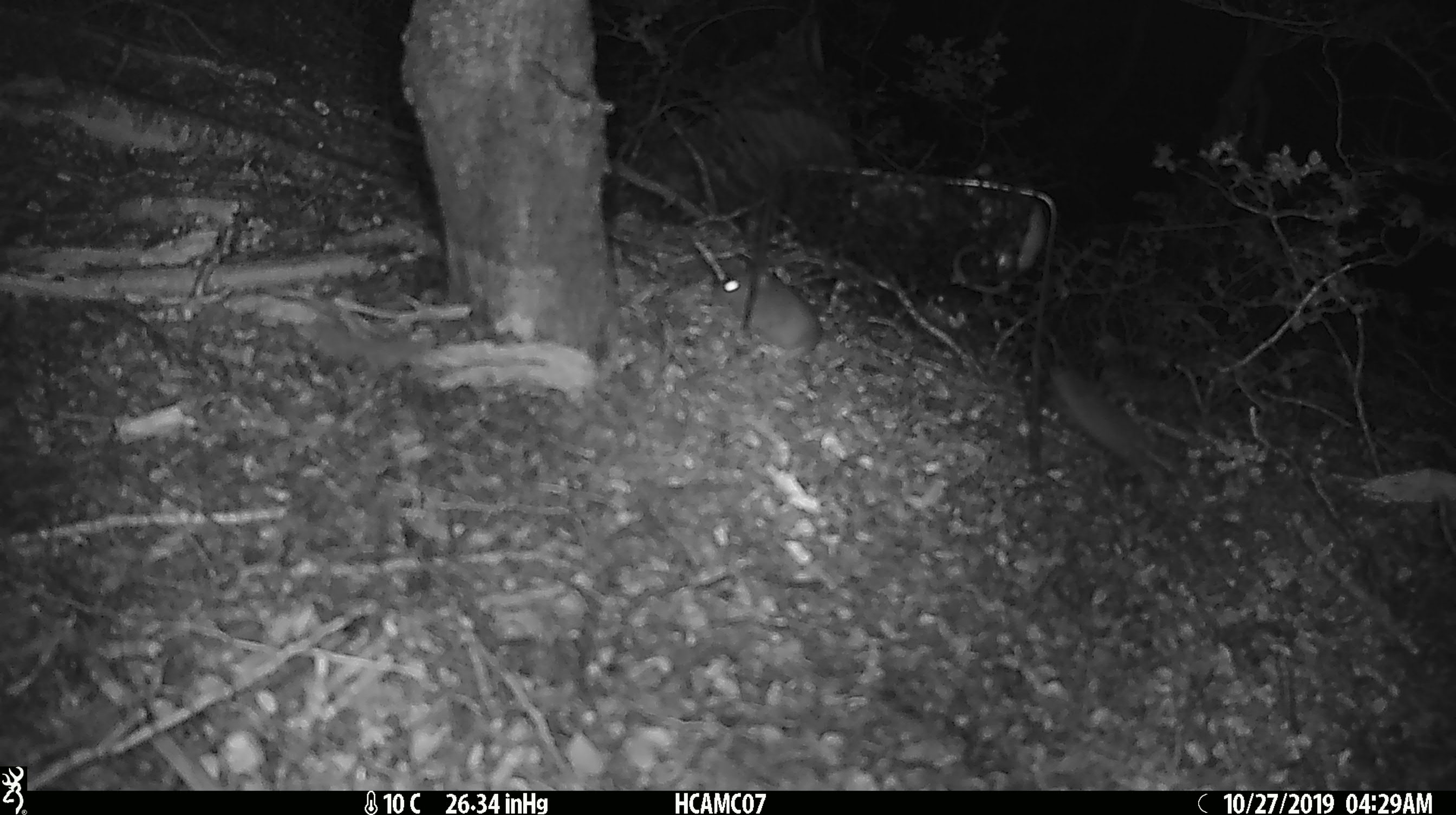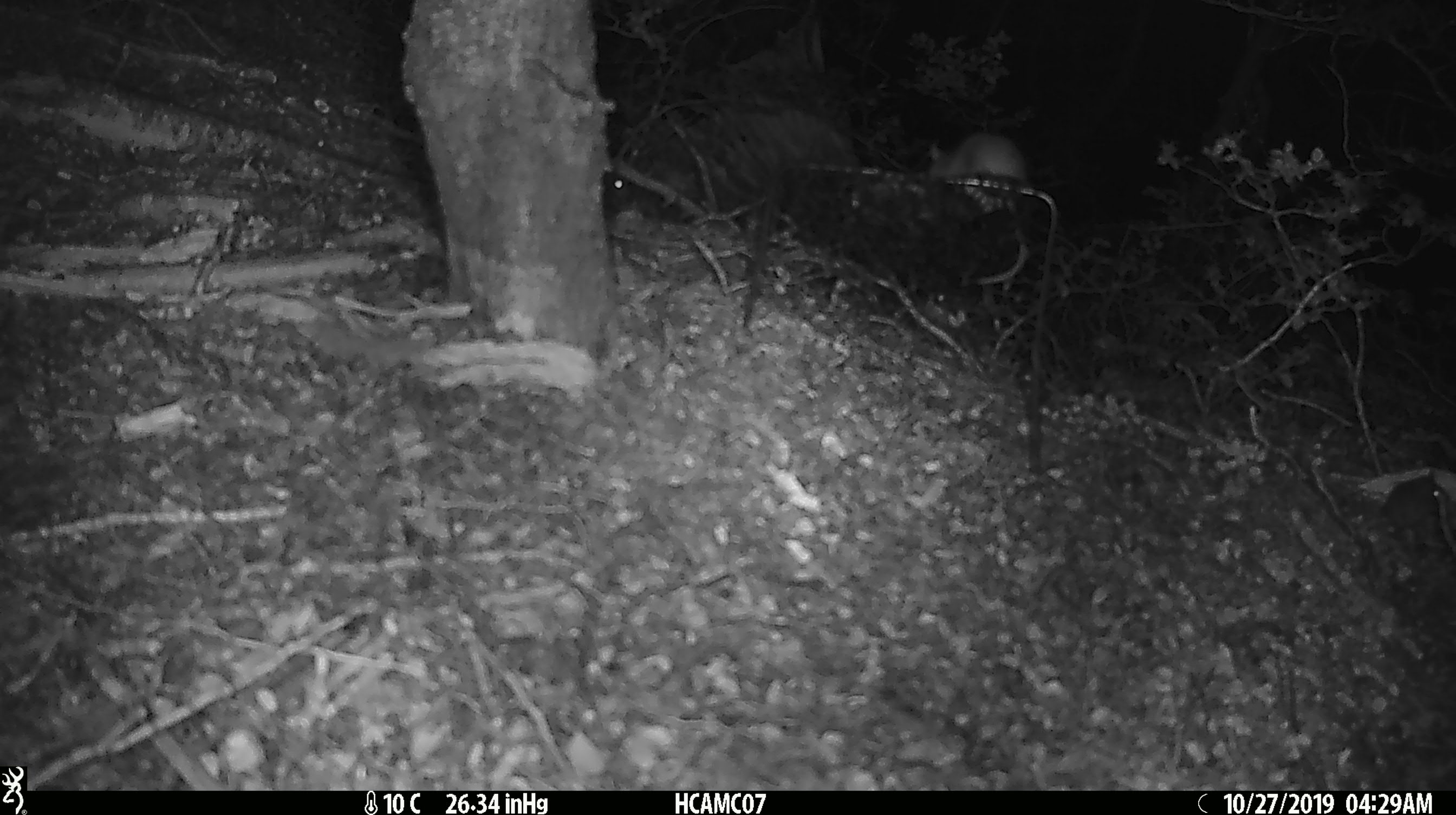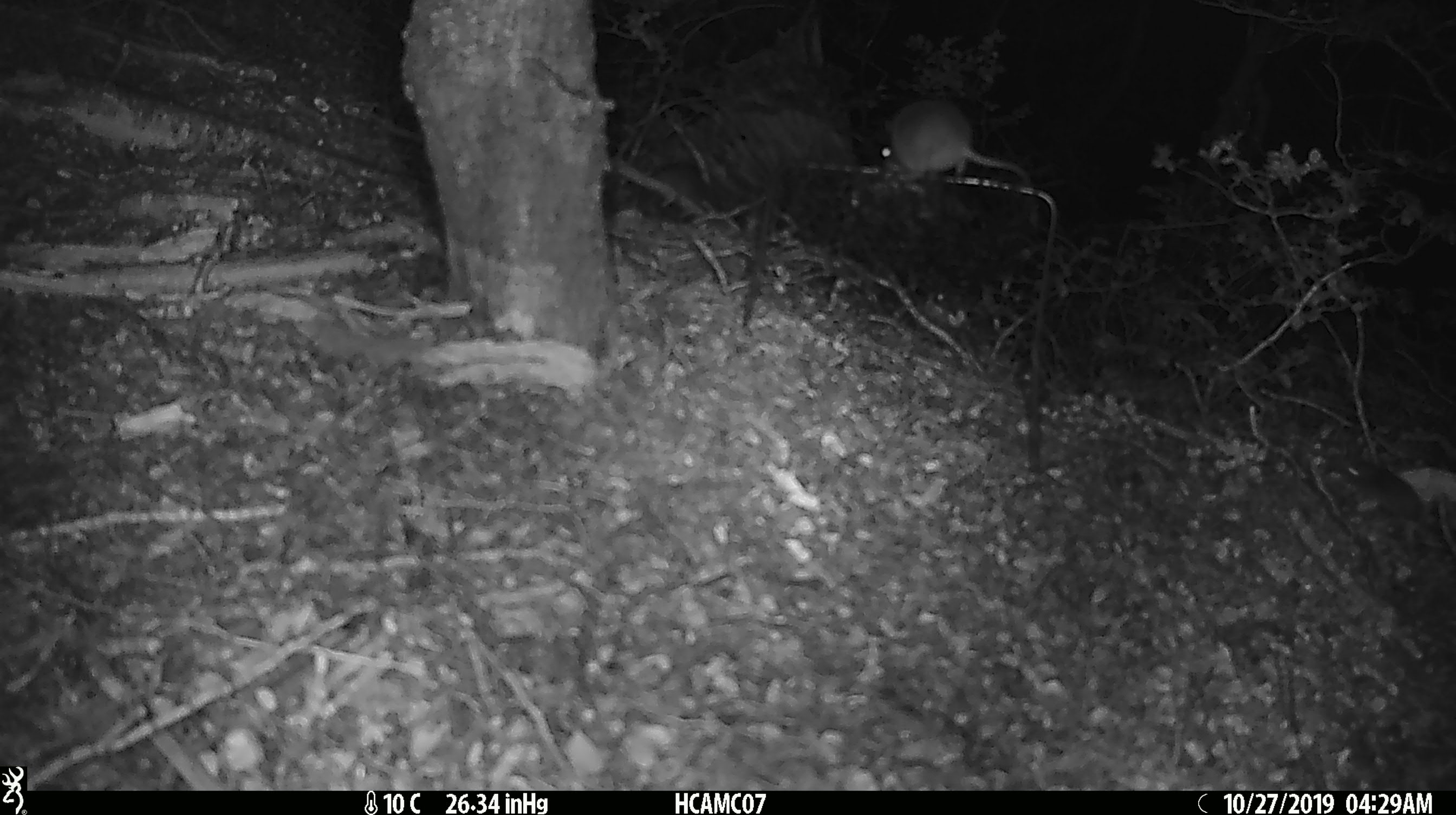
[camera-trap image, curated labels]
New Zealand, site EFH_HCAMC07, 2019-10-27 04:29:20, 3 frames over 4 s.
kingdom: Animalia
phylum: Chordata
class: Mammalia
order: Rodentia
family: Muridae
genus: Mus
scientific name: Mus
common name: mouse